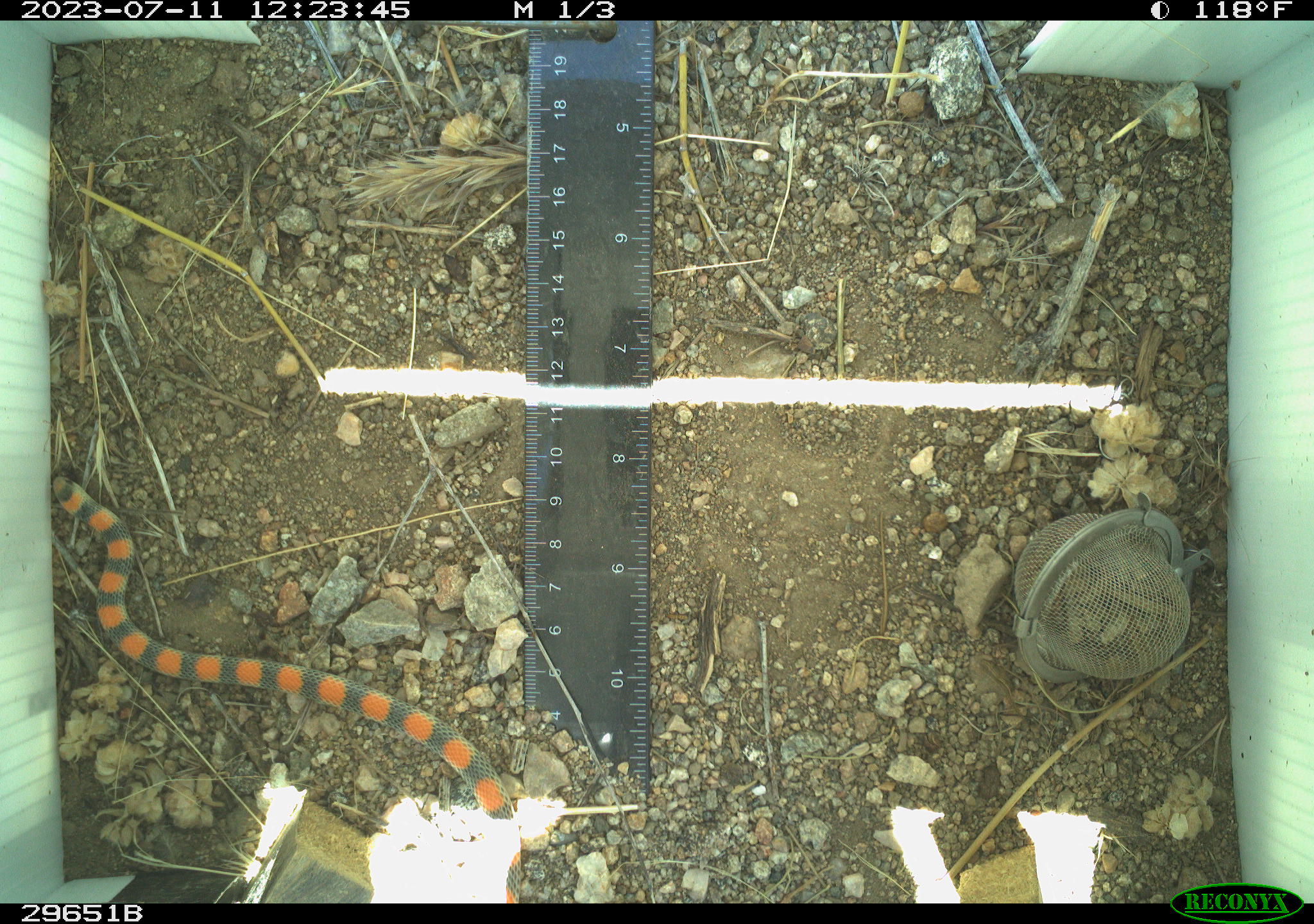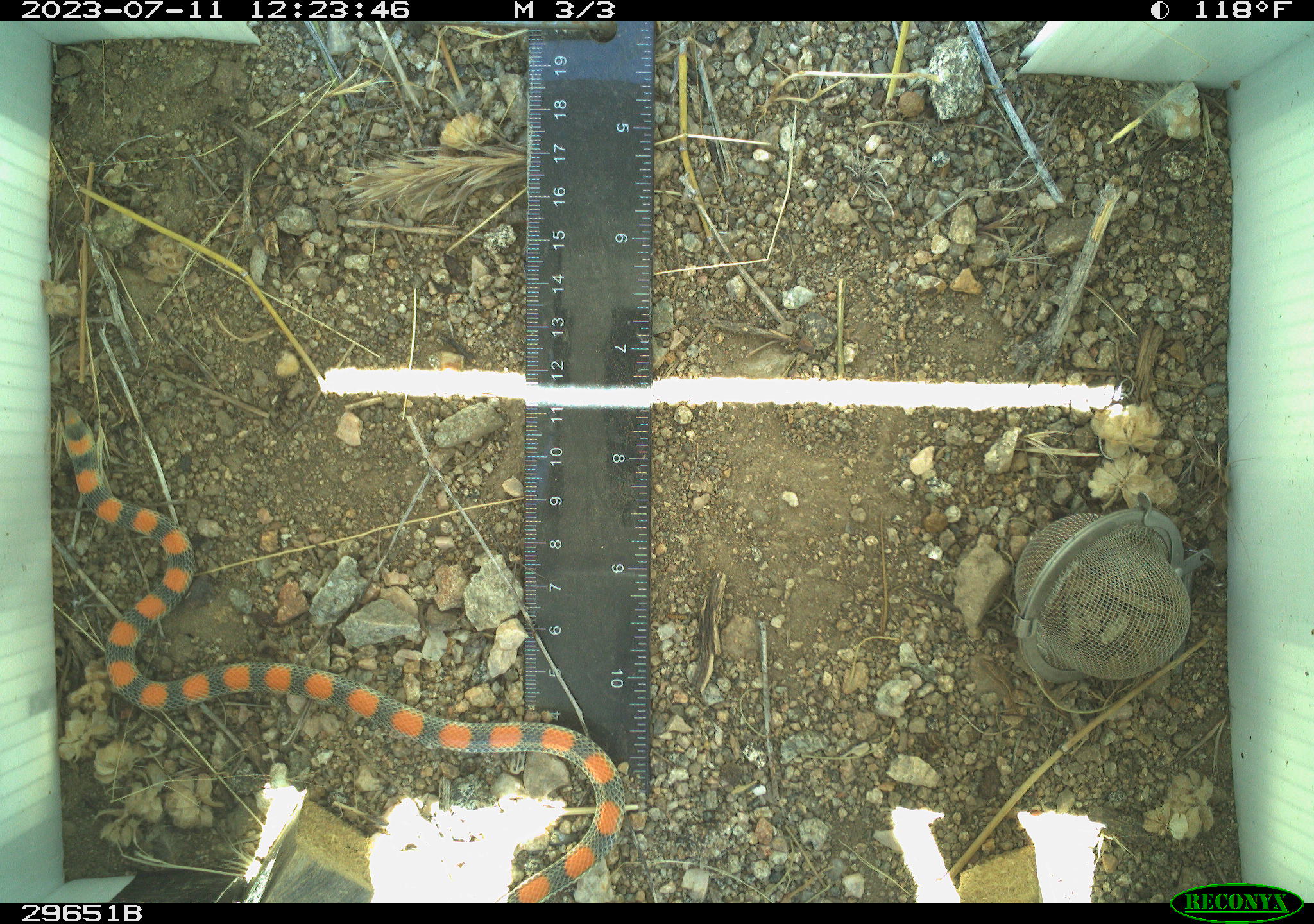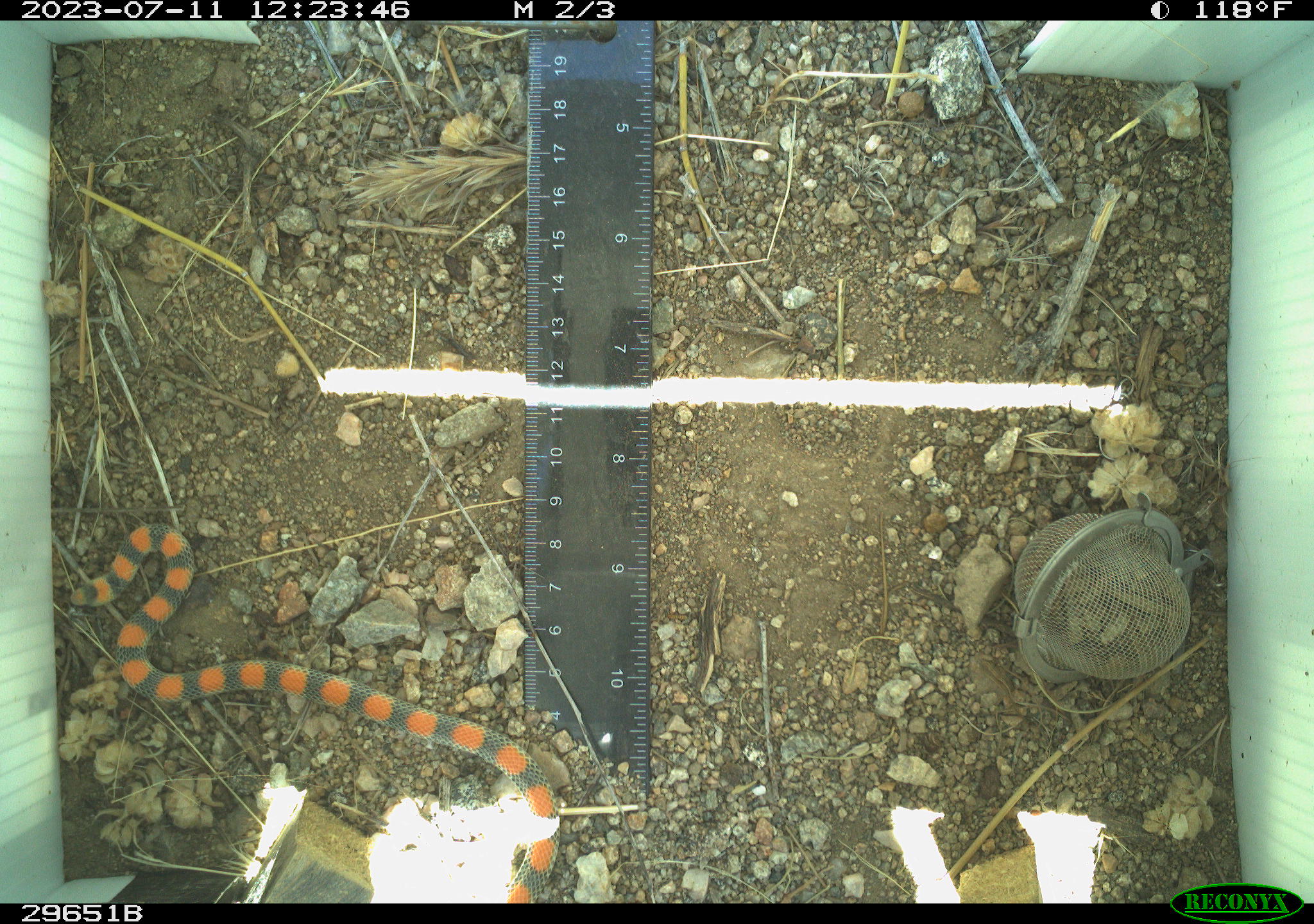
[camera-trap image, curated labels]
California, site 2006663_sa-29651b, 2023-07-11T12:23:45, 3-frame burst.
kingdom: Animalia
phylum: Chordata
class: Reptilia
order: Squamata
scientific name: Squamata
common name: lizards and snakes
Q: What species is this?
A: Lizards and snakes (Squamata).